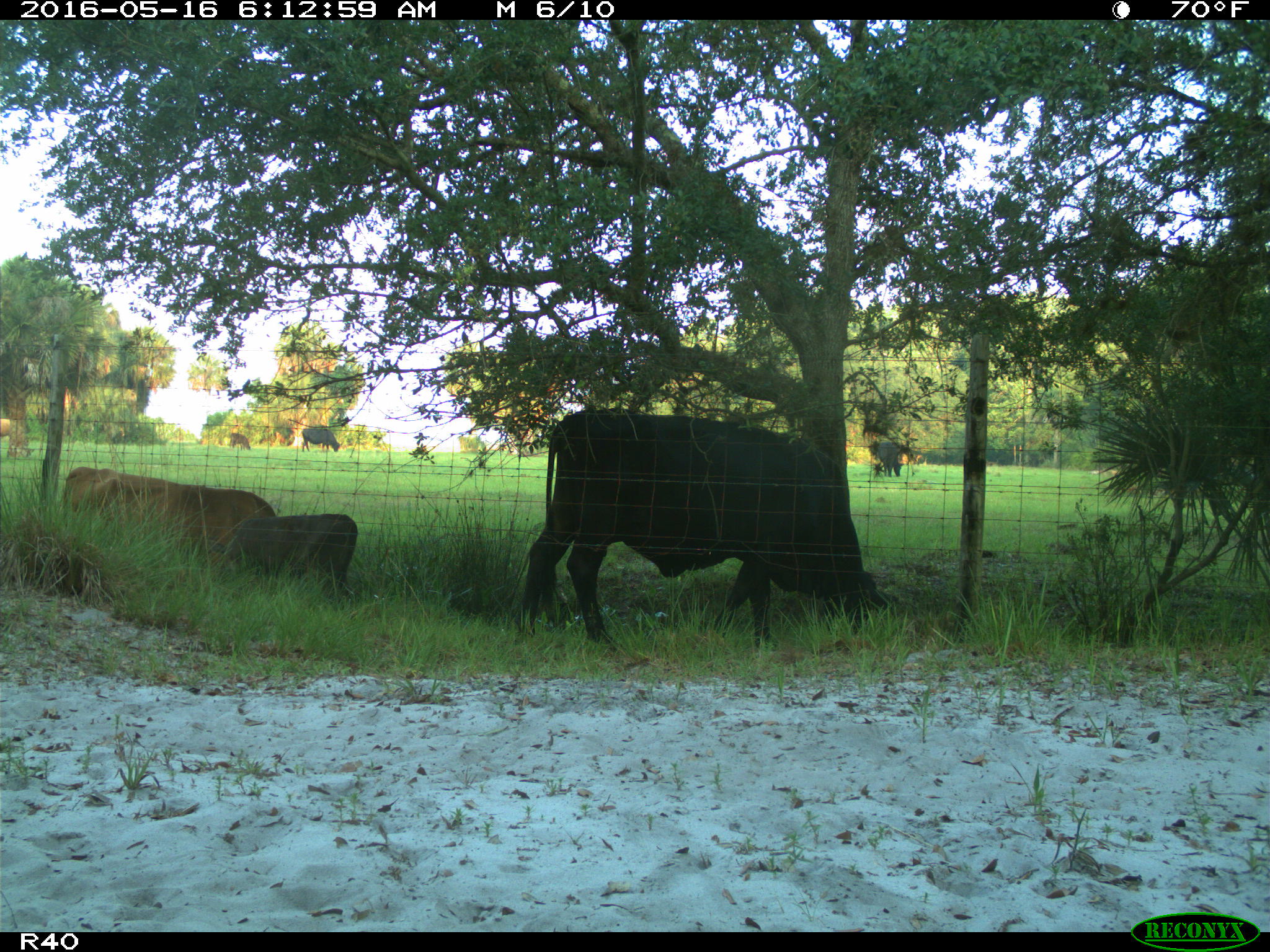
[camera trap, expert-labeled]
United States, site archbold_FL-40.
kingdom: Animalia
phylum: Chordata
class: Mammalia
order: Artiodactyla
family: Bovidae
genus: Bos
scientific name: Bos taurus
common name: domestic cow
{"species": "Bos taurus (domestic cow)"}